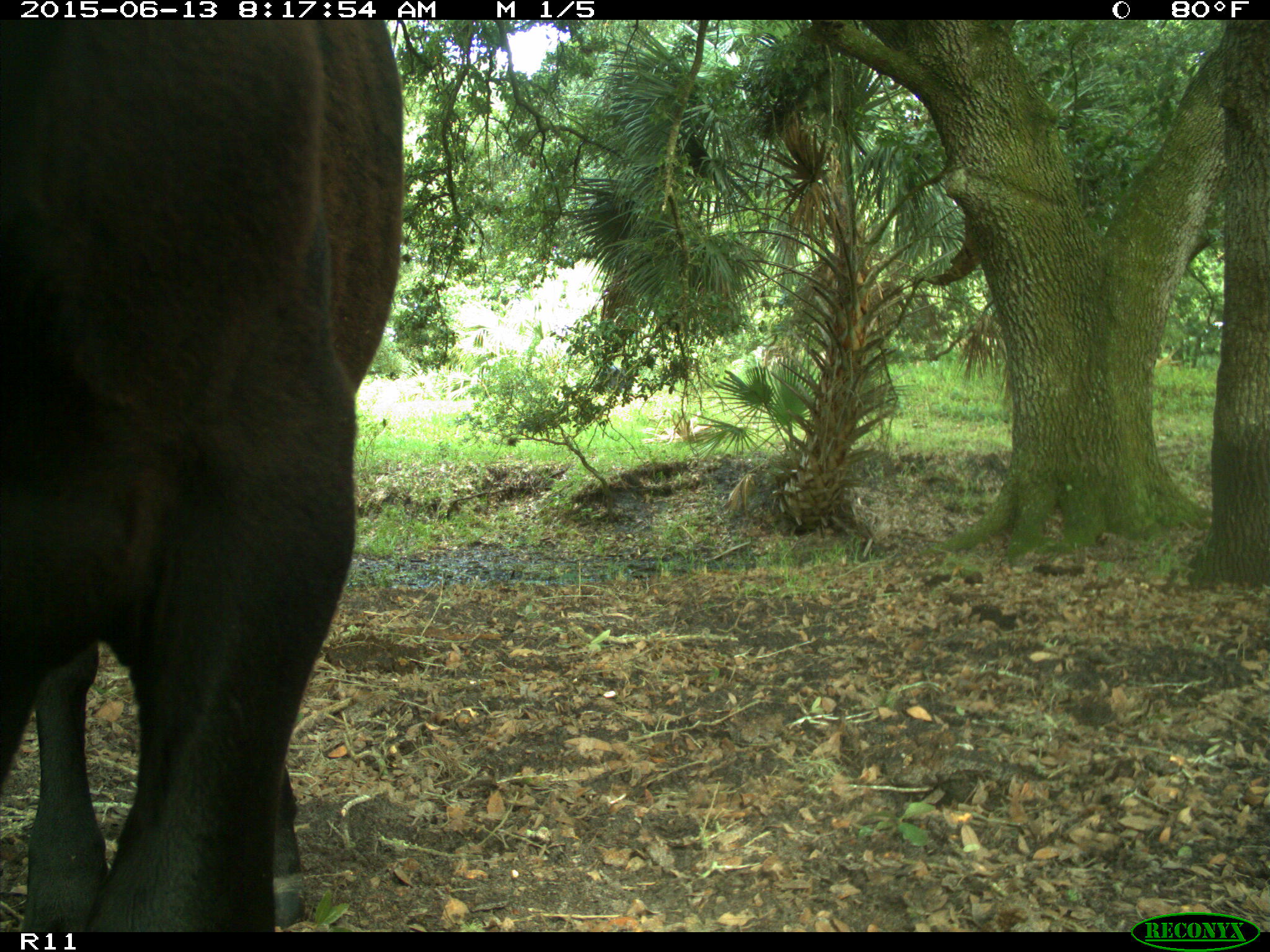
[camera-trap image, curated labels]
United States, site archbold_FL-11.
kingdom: Animalia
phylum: Chordata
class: Mammalia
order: Artiodactyla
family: Bovidae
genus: Bos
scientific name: Bos taurus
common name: domestic cow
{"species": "Bos taurus (domestic cow)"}